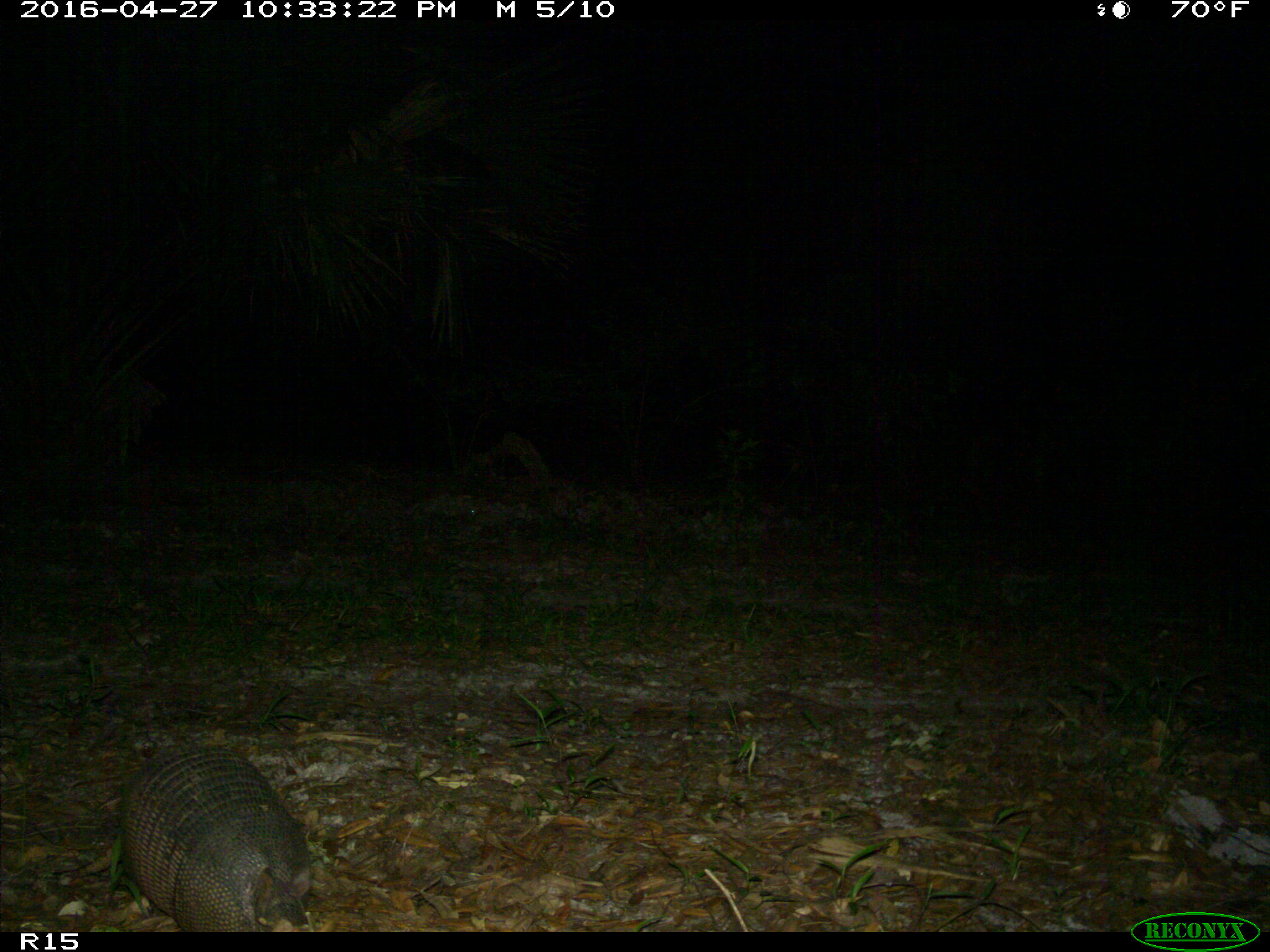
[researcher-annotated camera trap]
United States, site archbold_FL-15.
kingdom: Animalia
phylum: Chordata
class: Mammalia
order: Cingulata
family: Dasypodidae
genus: Dasypus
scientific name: Dasypus novemcinctus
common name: nine-banded armadillo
Dasypus novemcinctus (nine-banded armadillo).